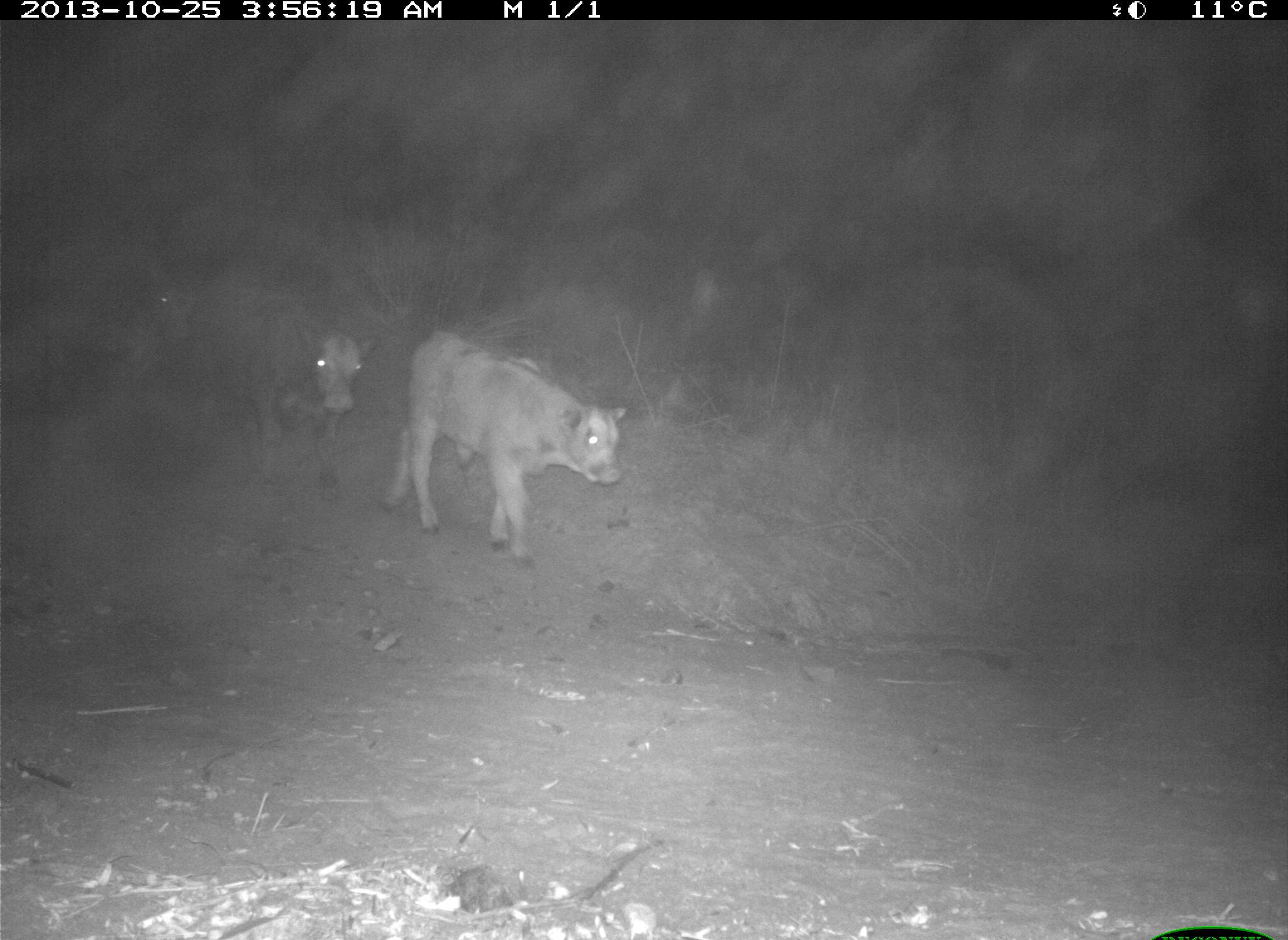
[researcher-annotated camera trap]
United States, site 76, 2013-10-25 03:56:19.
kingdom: Animalia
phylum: Chordata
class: Mammalia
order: Artiodactyla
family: Bovidae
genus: Bos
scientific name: Bos taurus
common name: cow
Cow (Bos taurus).